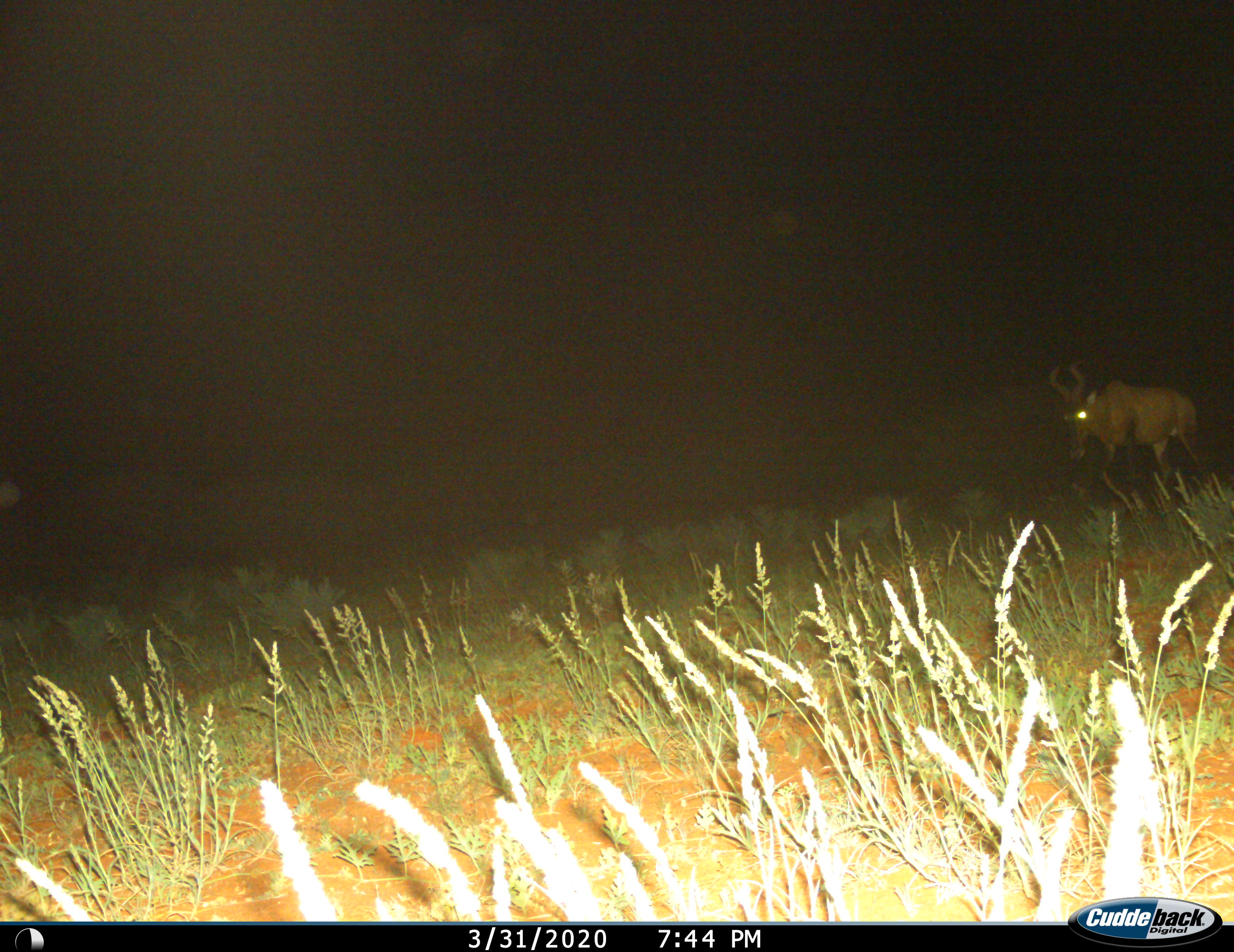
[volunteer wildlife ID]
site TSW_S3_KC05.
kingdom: Animalia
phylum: Chordata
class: Mammalia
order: Artiodactyla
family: Bovidae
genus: Alcelaphus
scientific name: Alcelaphus buselaphus caama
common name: red hartebeest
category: hartebeestred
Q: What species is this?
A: Hartebeestred (red hartebeest) (Alcelaphus buselaphus caama).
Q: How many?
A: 1.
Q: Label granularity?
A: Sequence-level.